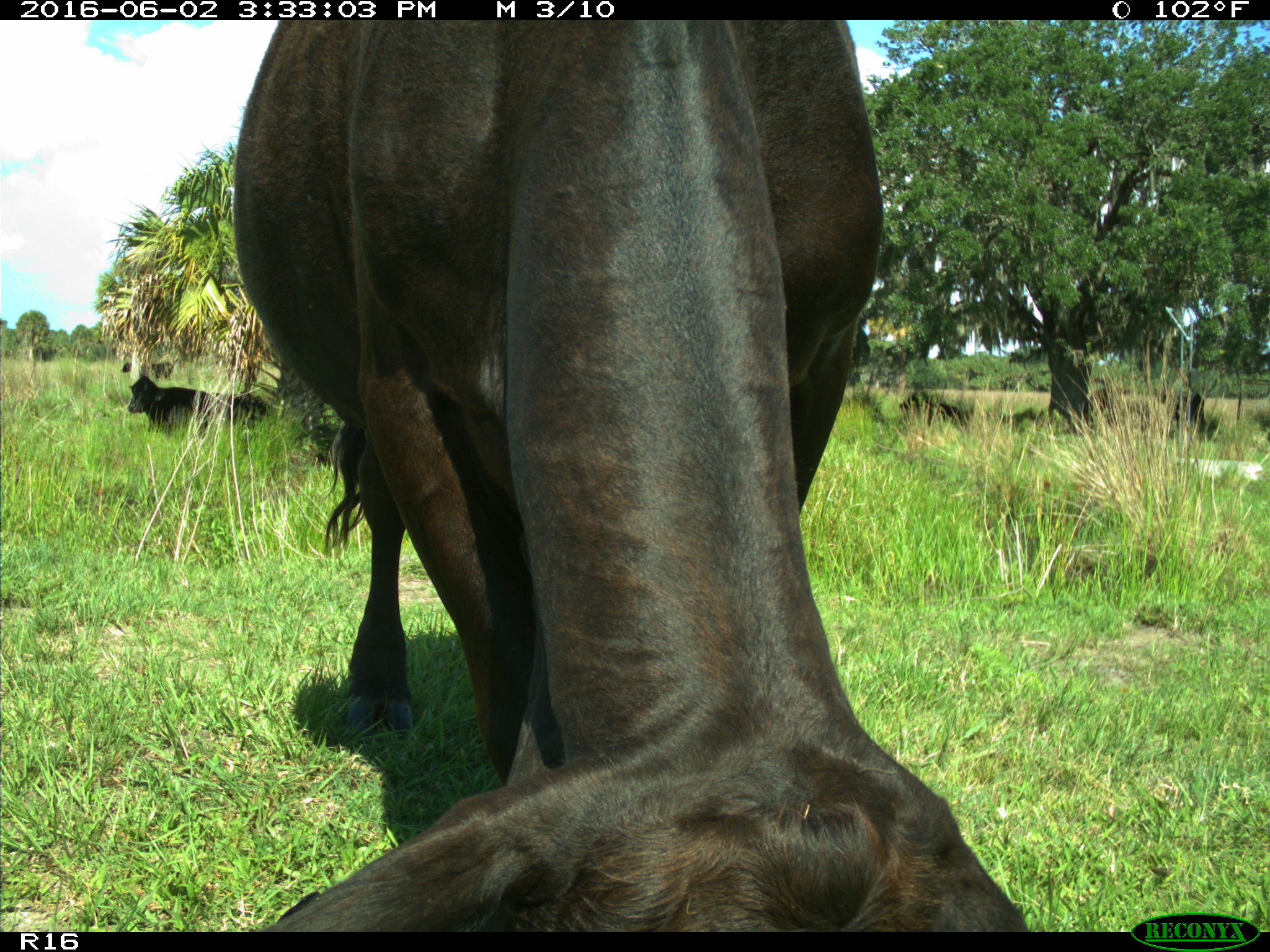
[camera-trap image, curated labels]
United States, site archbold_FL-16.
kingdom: Animalia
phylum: Chordata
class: Mammalia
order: Artiodactyla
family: Bovidae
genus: Bos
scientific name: Bos taurus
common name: domestic cow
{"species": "Bos taurus (domestic cow)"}